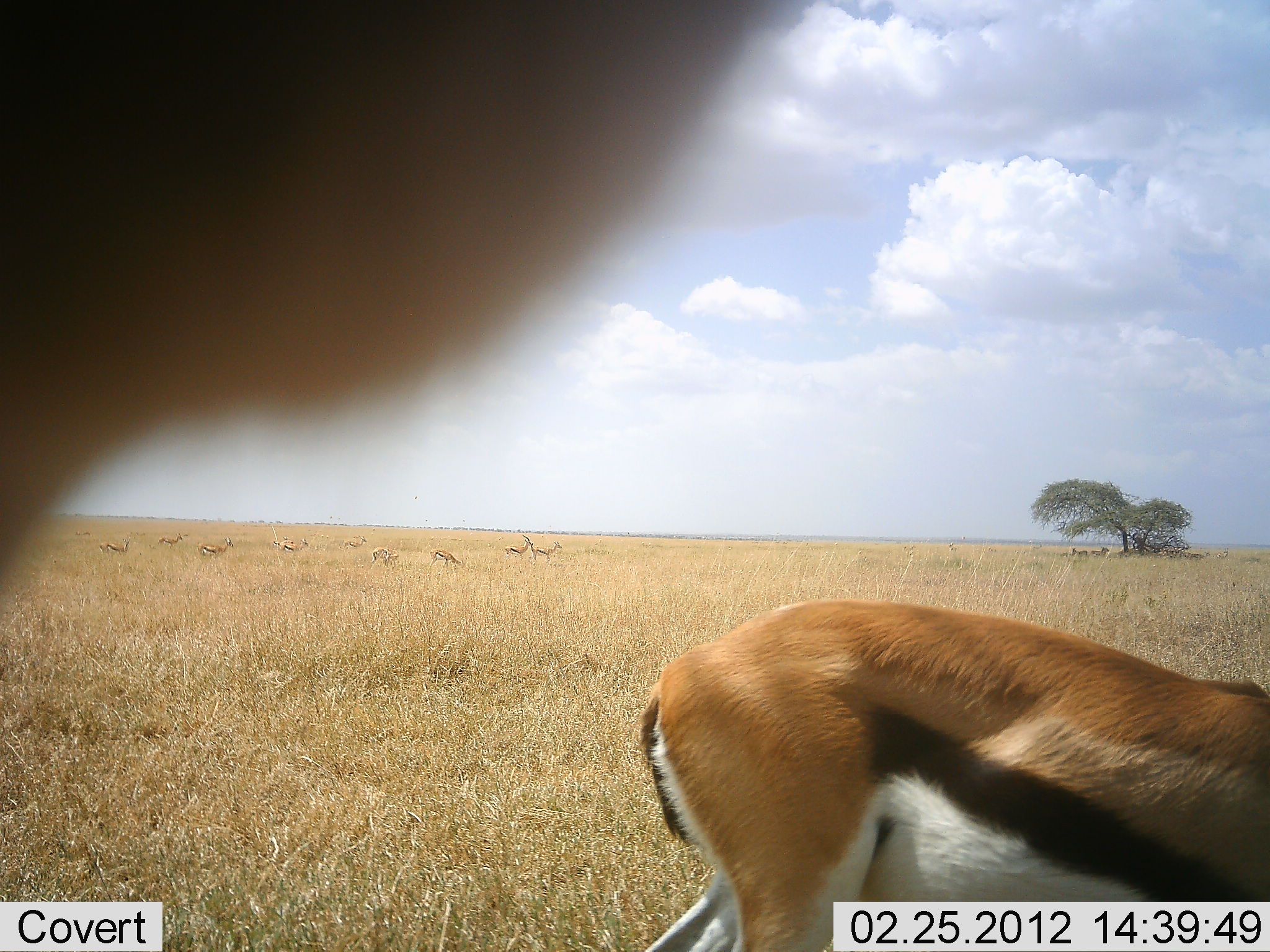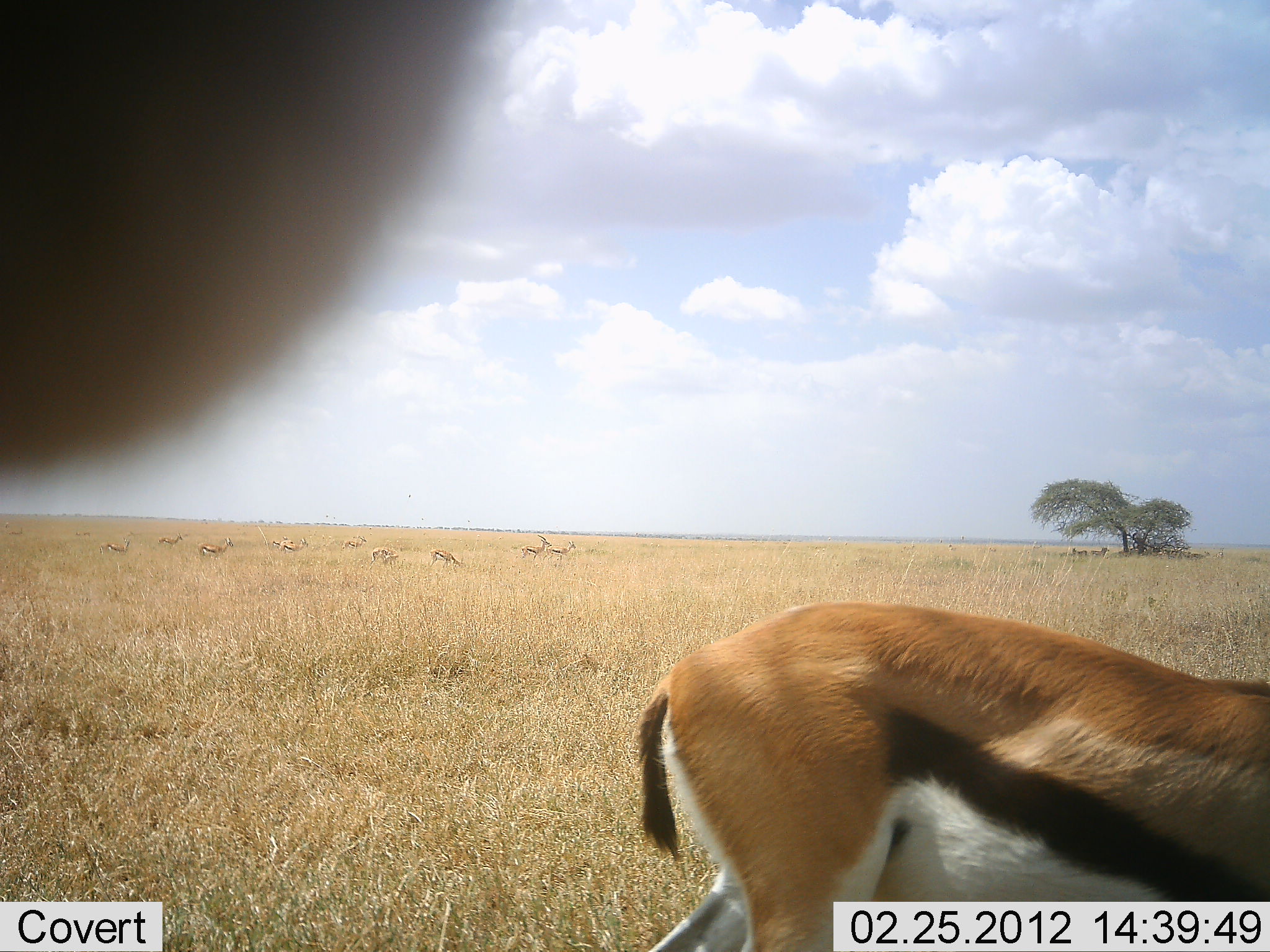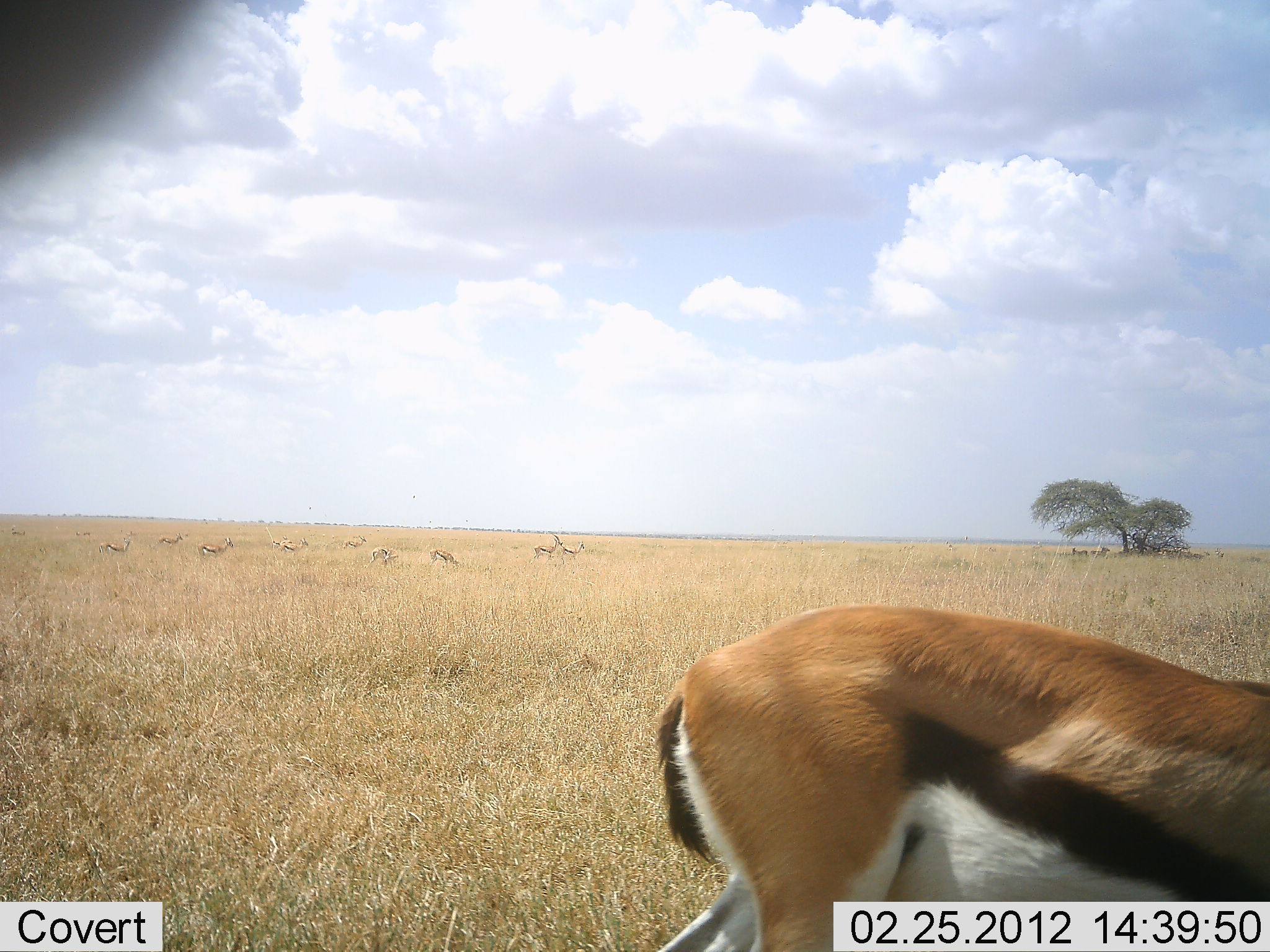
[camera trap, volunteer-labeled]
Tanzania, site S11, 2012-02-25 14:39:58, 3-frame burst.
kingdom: Animalia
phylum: Chordata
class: Mammalia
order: Artiodactyla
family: Bovidae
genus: Eudorcas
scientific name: Eudorcas thomsonii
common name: thomson's gazelle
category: gazellethomsons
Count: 10.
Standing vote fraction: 73%.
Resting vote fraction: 7%.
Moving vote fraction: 40%.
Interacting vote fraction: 20%.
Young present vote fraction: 0%.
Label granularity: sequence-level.